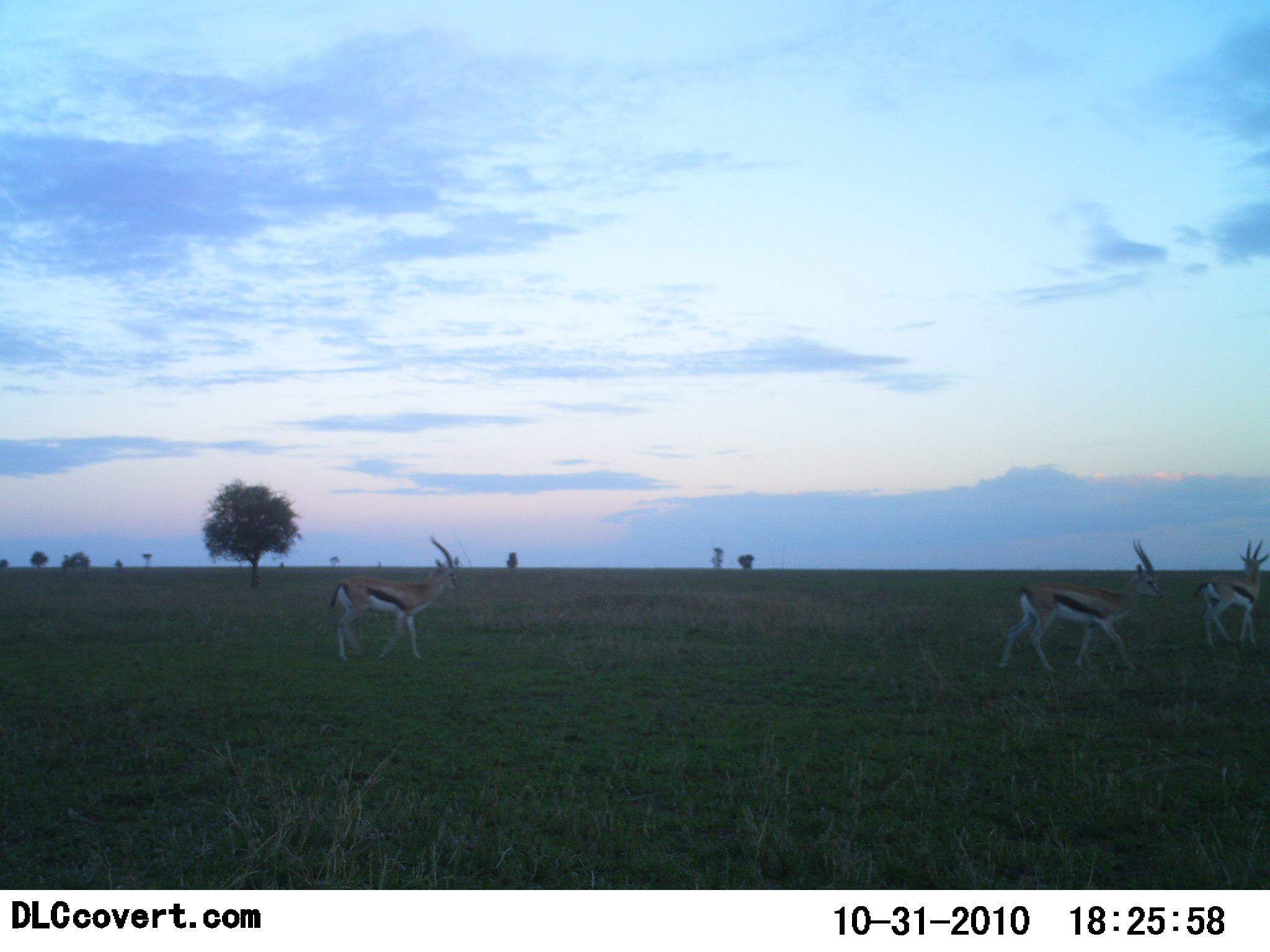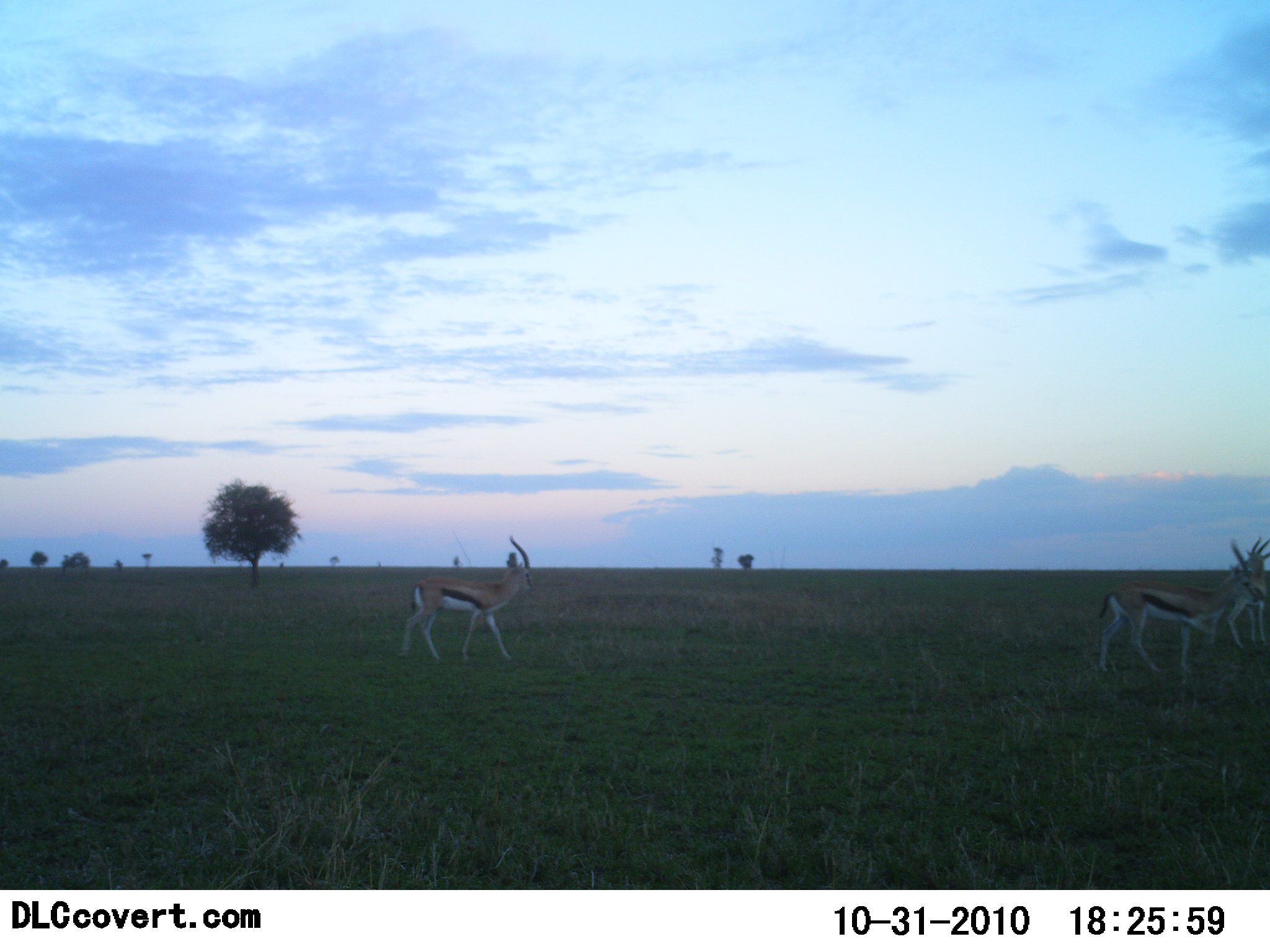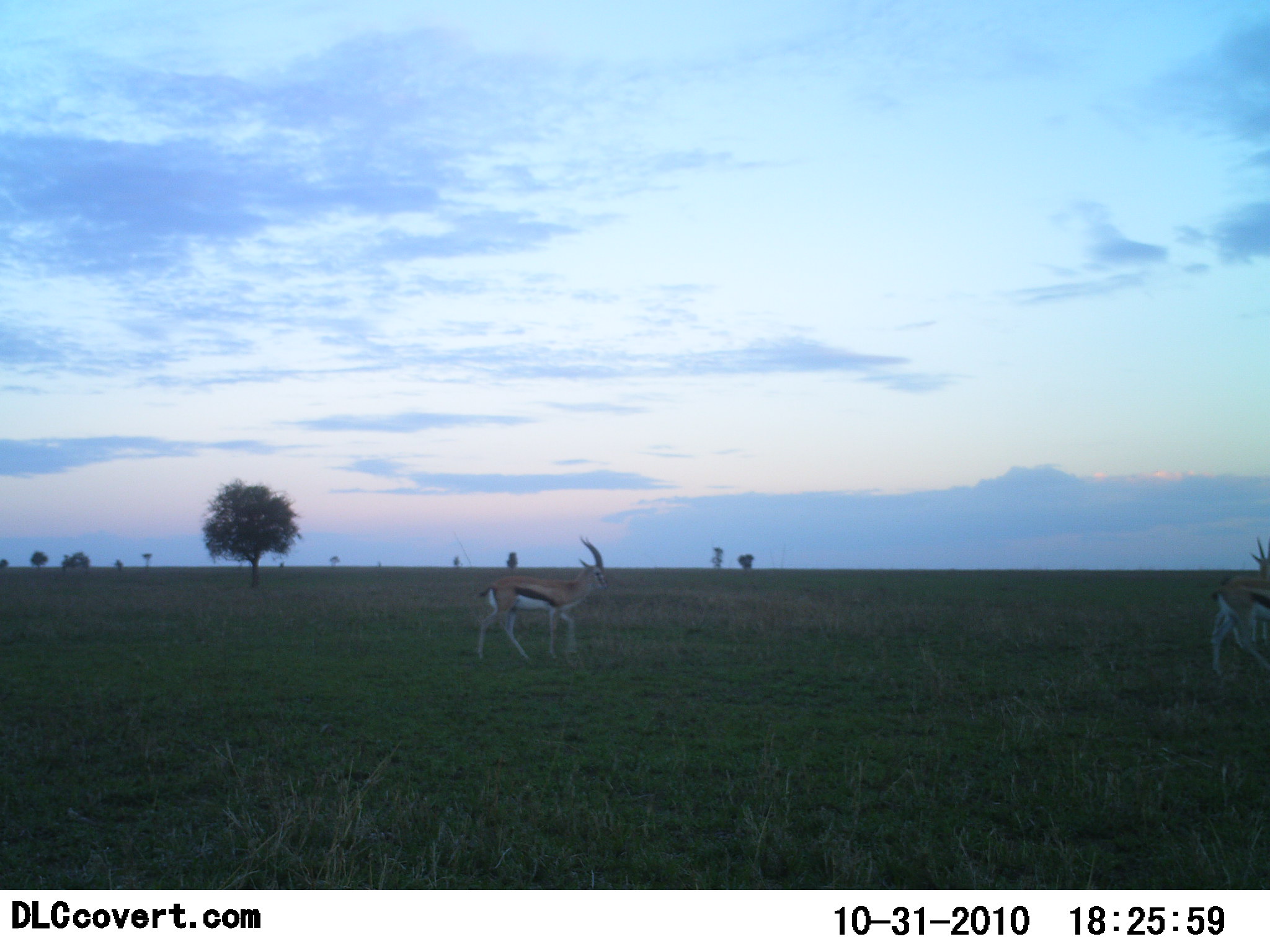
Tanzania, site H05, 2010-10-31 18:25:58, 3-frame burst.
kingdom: Animalia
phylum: Chordata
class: Mammalia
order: Artiodactyla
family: Bovidae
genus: Eudorcas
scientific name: Eudorcas thomsonii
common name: thomson's gazelle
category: gazellethomsons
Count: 3.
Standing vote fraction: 13%.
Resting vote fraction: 0%.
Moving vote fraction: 87%.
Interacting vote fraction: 0%.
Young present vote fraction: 0%.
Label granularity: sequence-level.